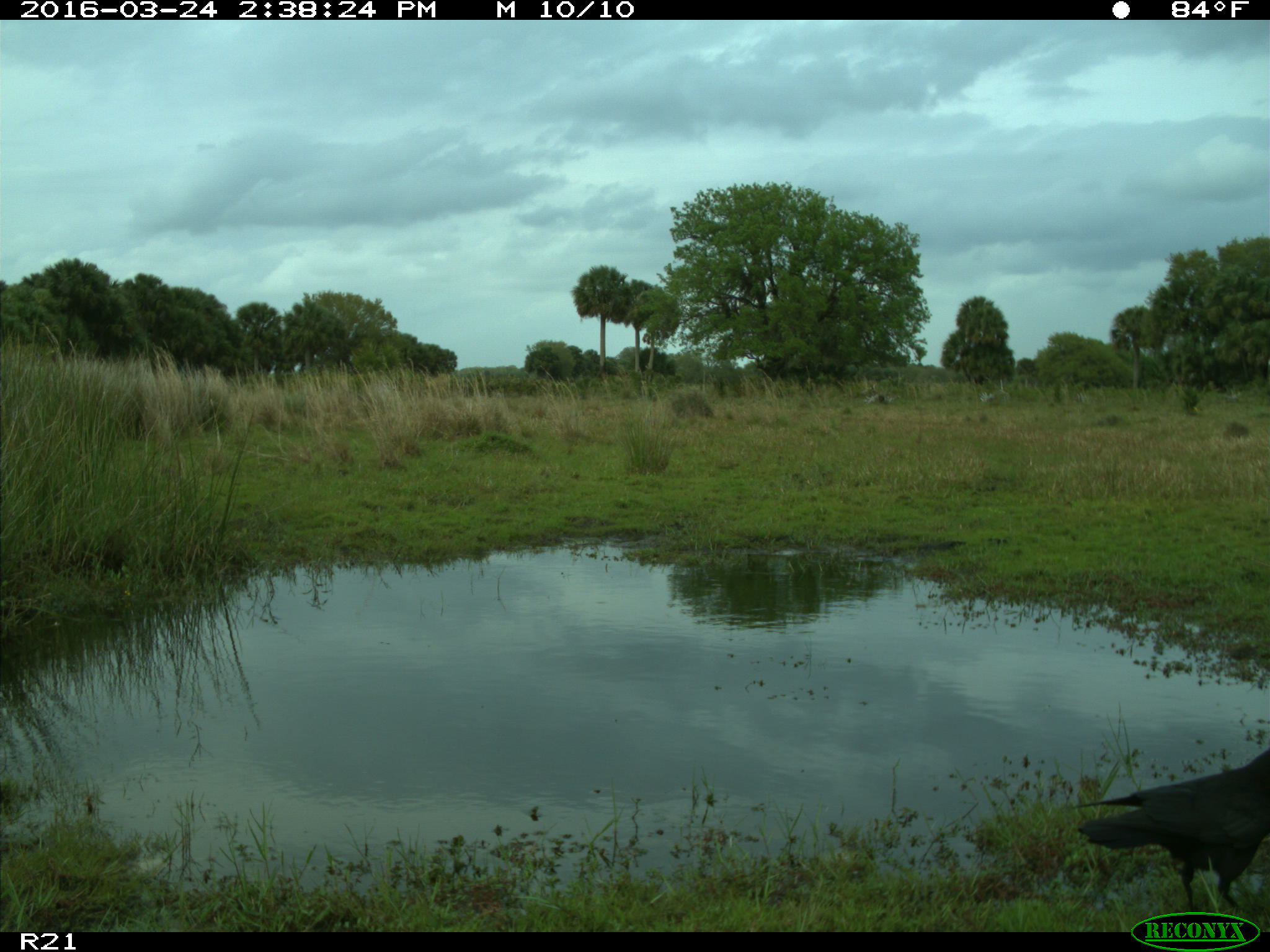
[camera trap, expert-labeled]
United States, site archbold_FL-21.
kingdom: Animalia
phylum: Chordata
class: Aves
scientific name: Aves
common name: birds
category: unidentified bird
Unidentified bird (birds) (Aves).